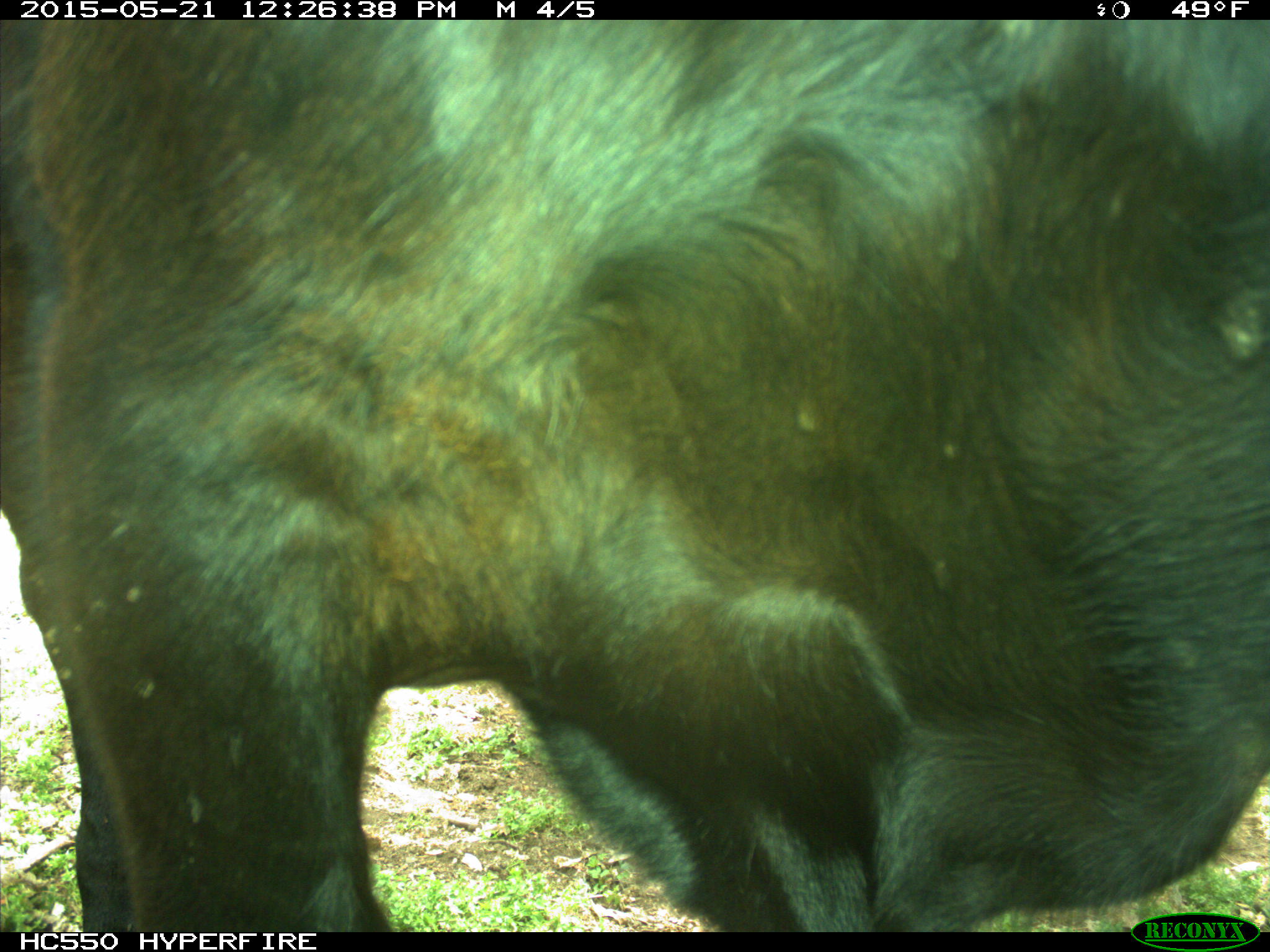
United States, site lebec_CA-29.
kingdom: Animalia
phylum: Chordata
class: Mammalia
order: Artiodactyla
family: Bovidae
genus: Bos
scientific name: Bos taurus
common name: domestic cow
Bos taurus (domestic cow).